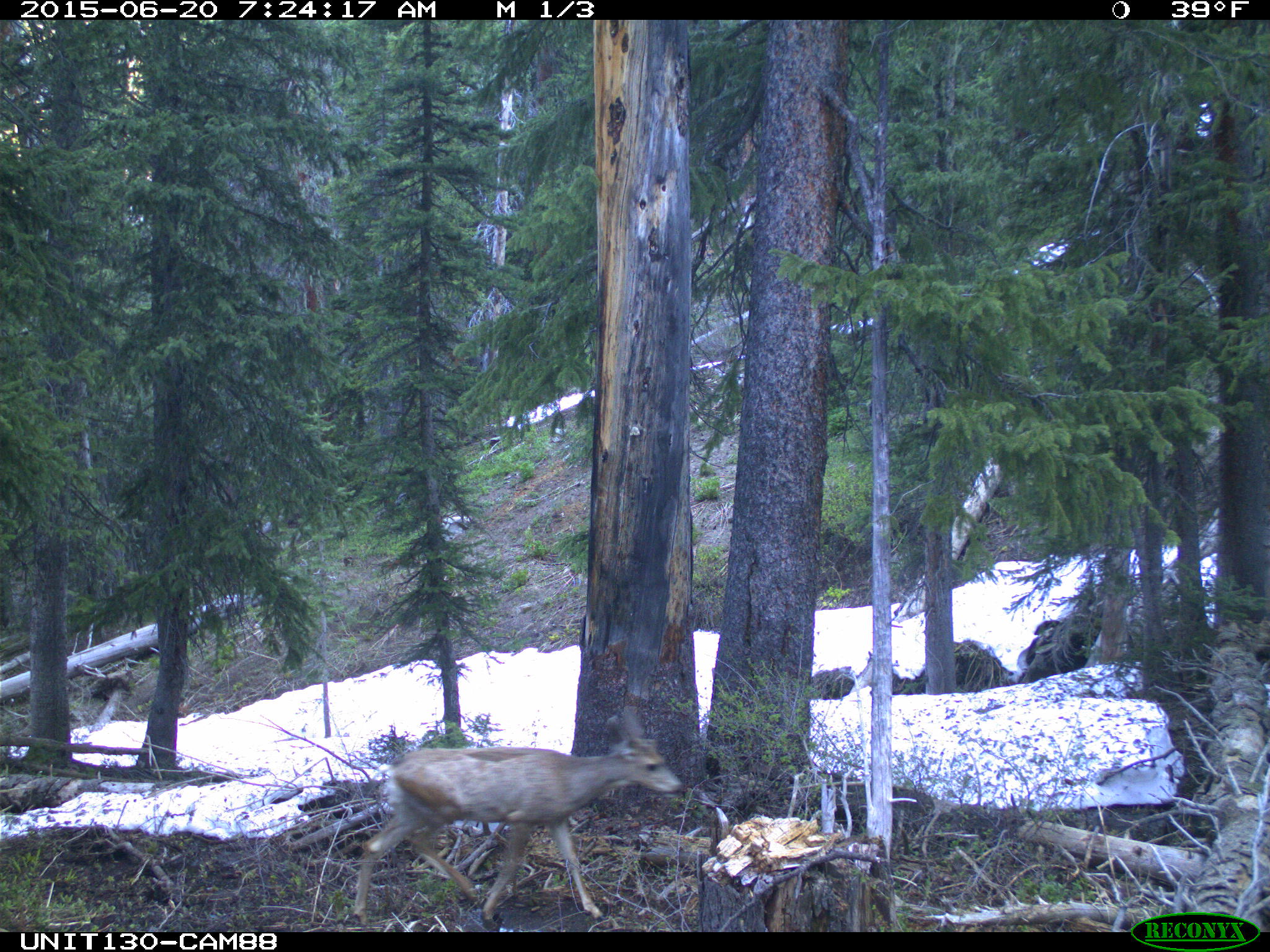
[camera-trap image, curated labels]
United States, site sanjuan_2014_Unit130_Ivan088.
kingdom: Animalia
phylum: Chordata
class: Mammalia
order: Artiodactyla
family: Cervidae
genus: Odocoileus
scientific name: Odocoileus hemionus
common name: mule deer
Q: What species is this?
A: Odocoileus hemionus (mule deer).